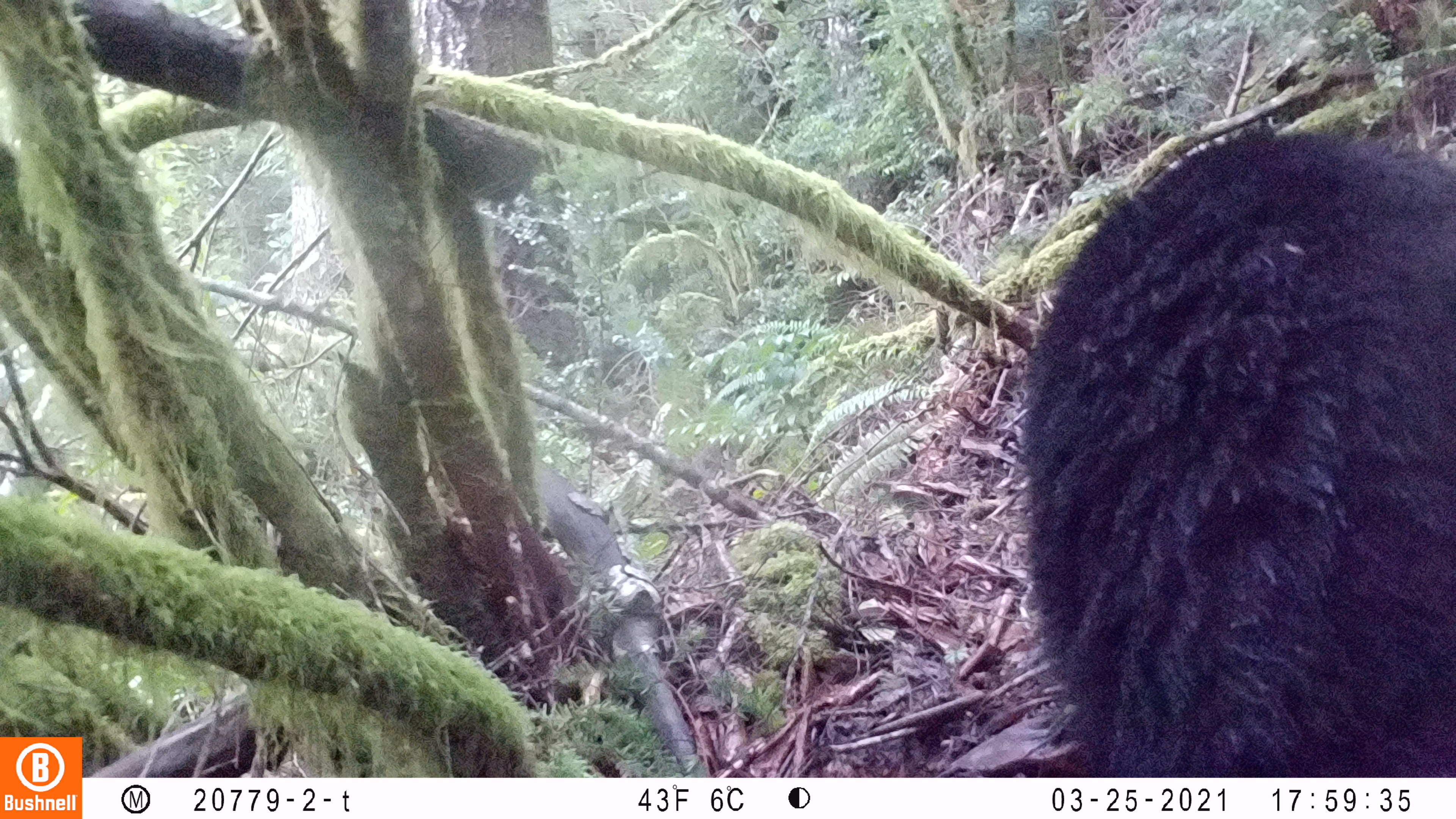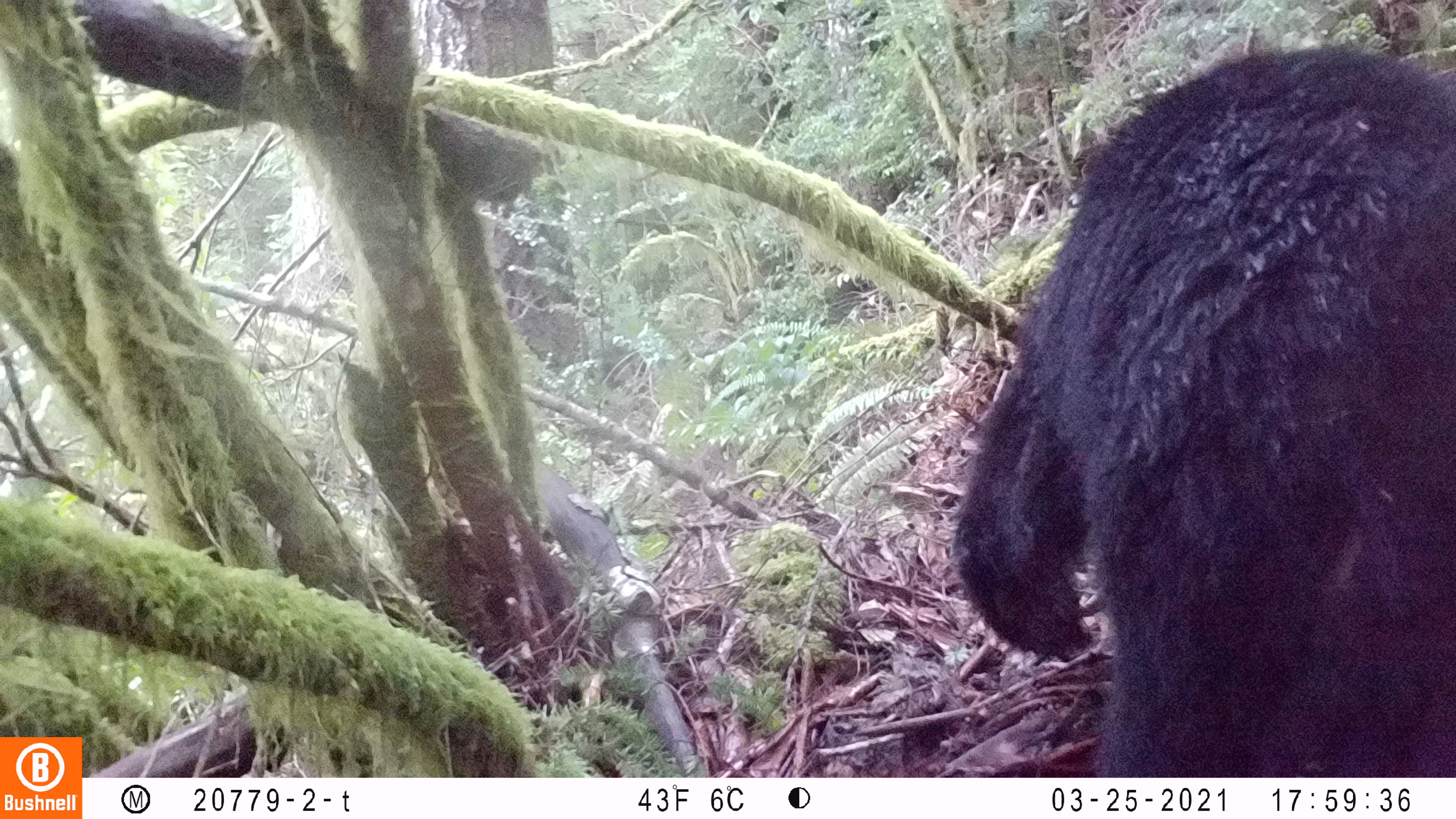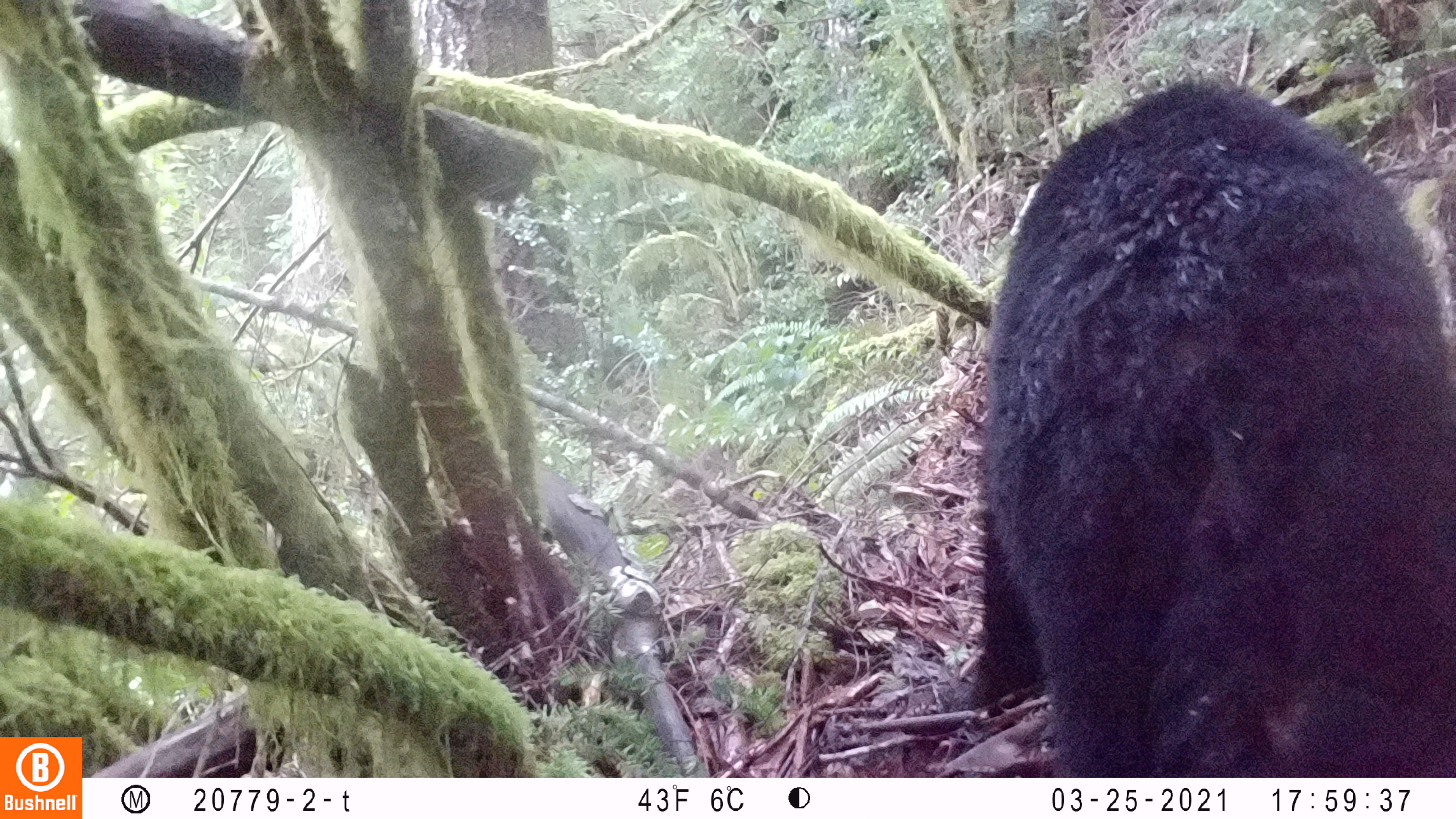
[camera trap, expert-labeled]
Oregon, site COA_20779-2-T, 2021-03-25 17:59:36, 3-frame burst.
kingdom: Animalia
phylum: Chordata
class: Mammalia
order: Carnivora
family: Ursidae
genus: Ursus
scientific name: Ursus americanus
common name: american black bear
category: black bear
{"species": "black bear (american black bear) (Ursus americanus)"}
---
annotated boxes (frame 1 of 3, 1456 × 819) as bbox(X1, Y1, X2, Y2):
black bear: bbox(1004, 114, 1455, 776)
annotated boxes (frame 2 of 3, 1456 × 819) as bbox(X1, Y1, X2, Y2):
black bear: bbox(932, 27, 1455, 777)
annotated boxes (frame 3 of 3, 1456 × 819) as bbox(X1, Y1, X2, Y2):
black bear: bbox(954, 68, 1453, 776)